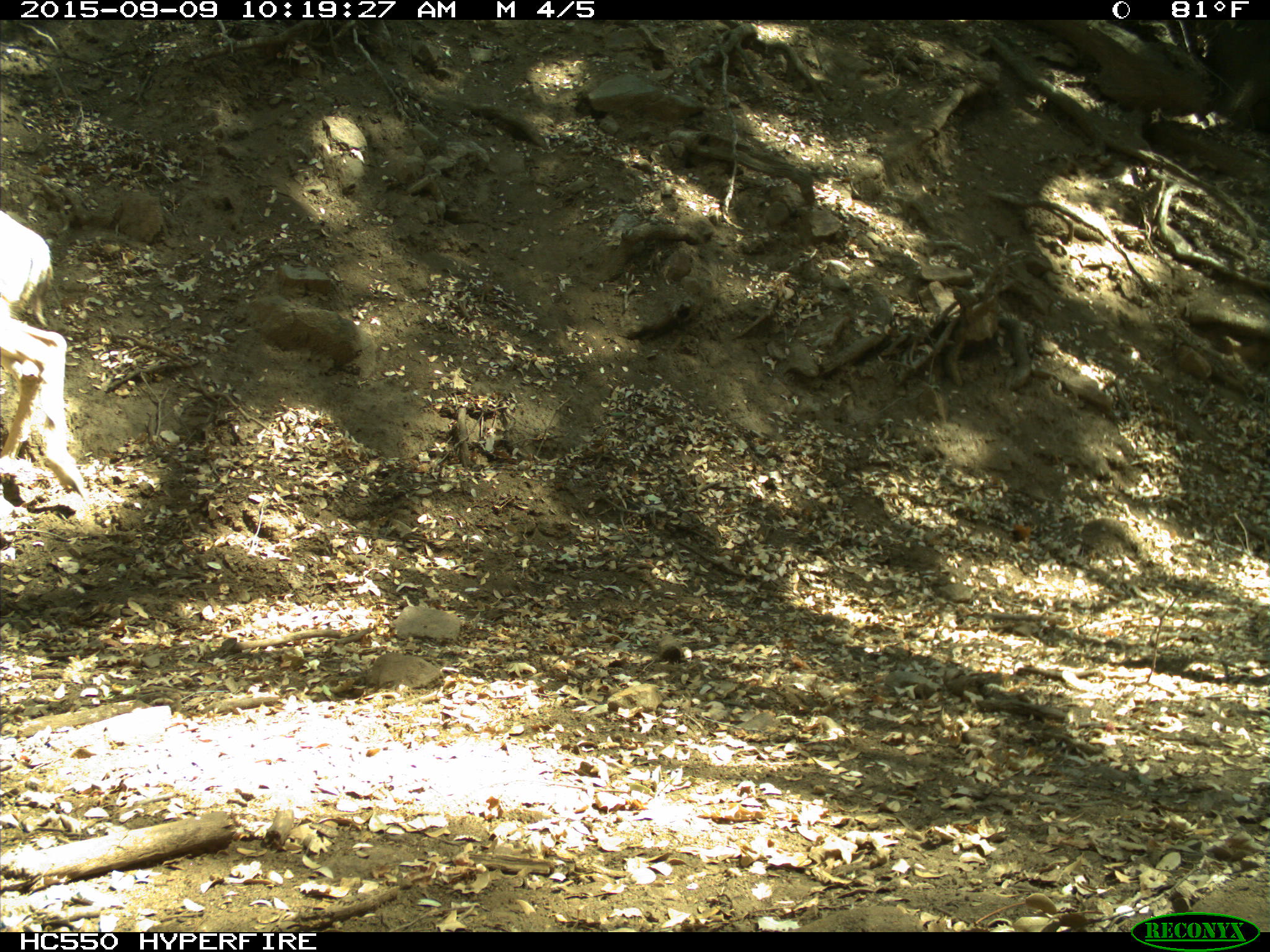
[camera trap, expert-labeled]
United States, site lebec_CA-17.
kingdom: Animalia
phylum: Chordata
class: Mammalia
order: Artiodactyla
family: Cervidae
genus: Odocoileus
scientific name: Odocoileus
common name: deer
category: unidentified deer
Unidentified deer (deer) (Odocoileus).